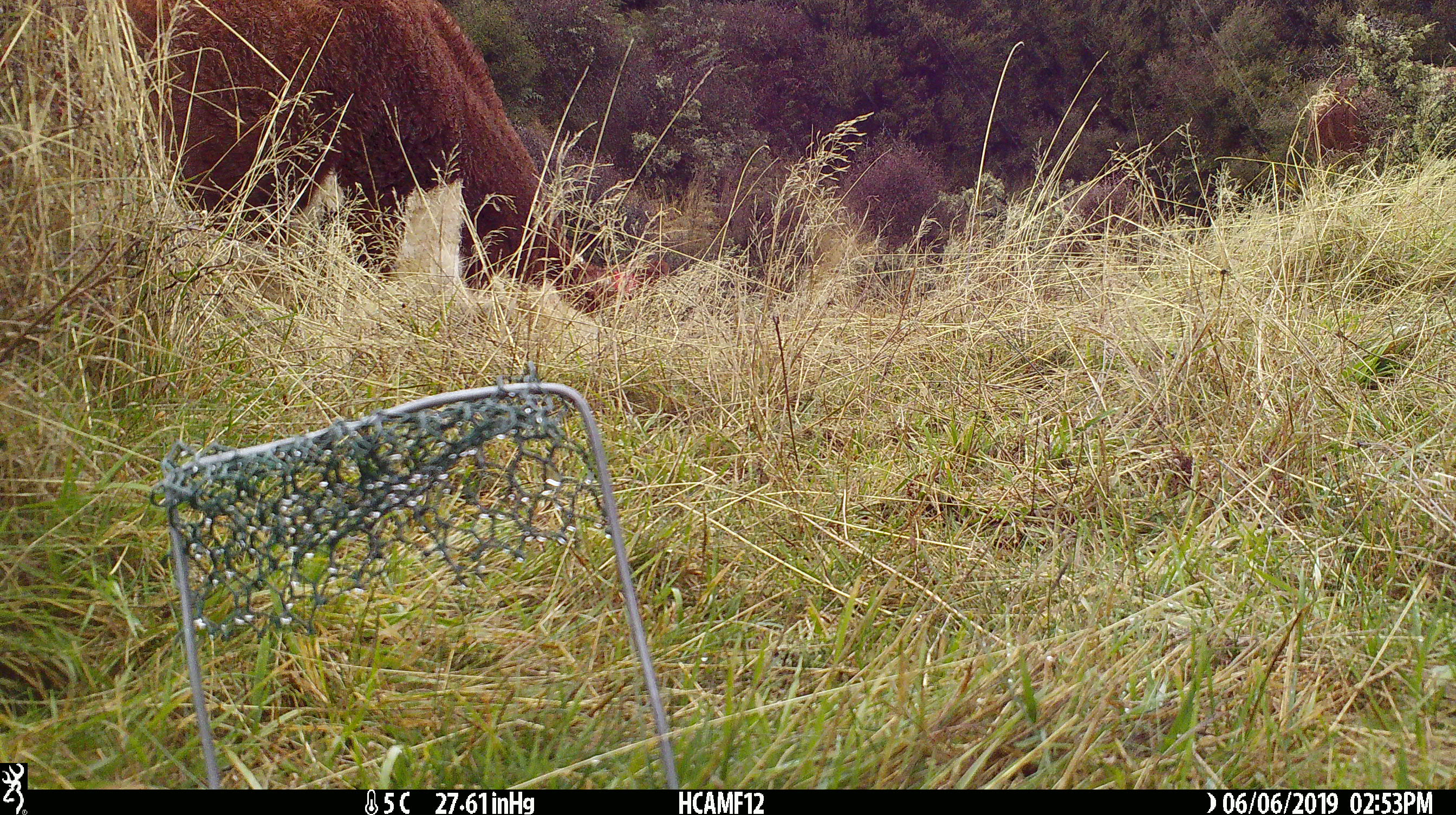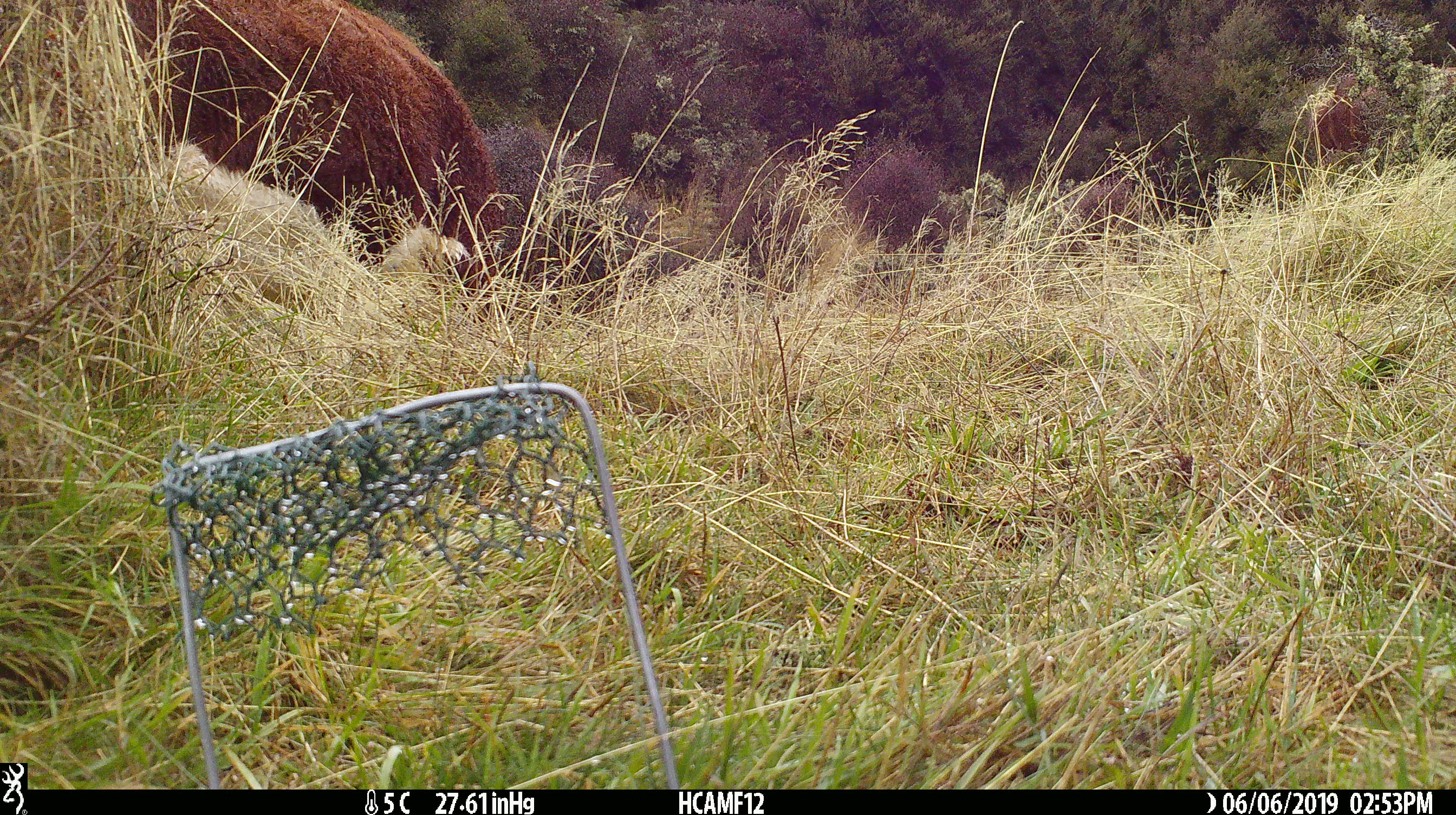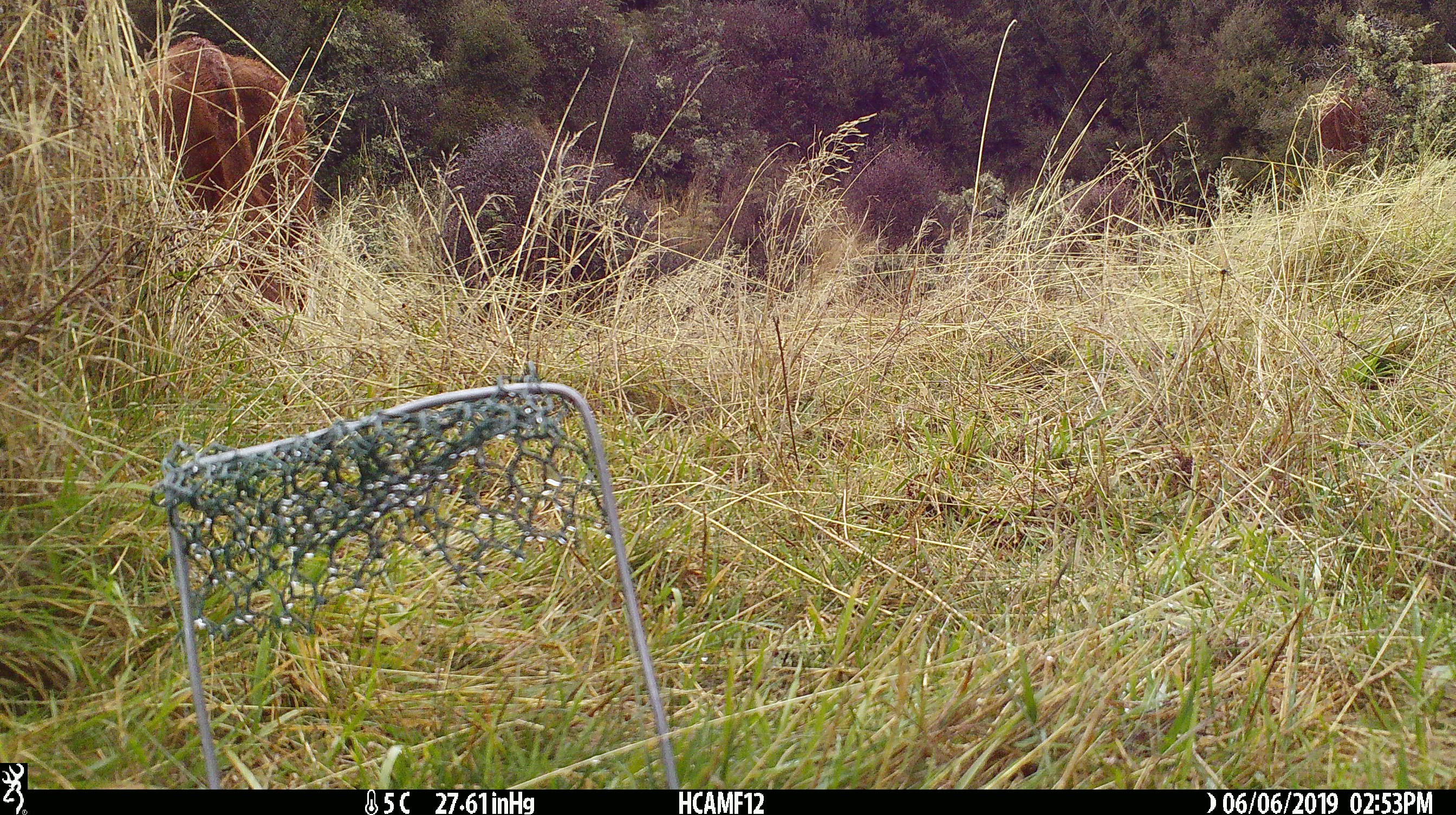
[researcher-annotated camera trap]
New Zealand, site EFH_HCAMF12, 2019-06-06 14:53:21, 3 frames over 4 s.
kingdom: Animalia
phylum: Chordata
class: Mammalia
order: Artiodactyla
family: Bovidae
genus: Bos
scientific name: Bos taurus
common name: domestic cow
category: cow